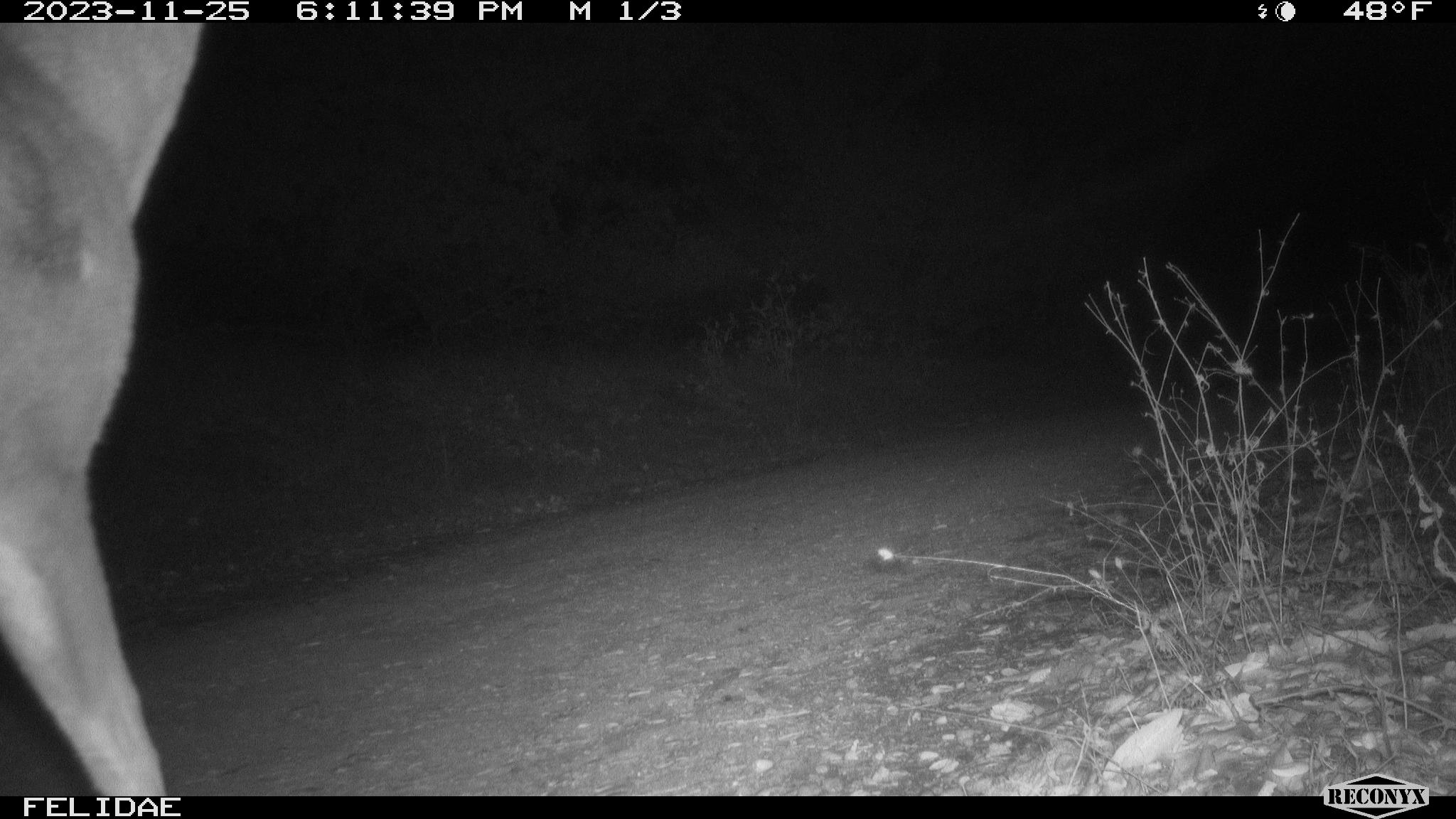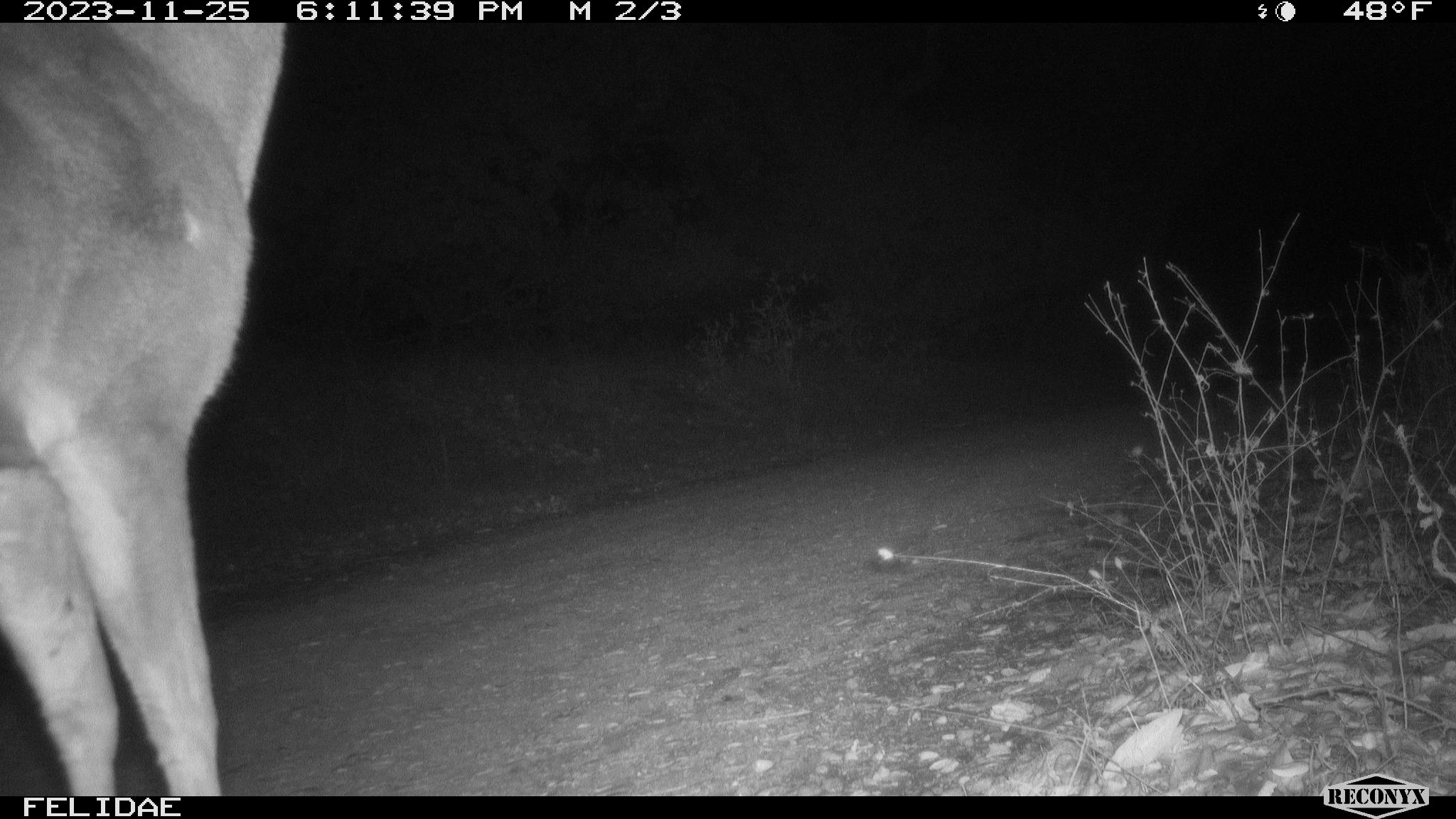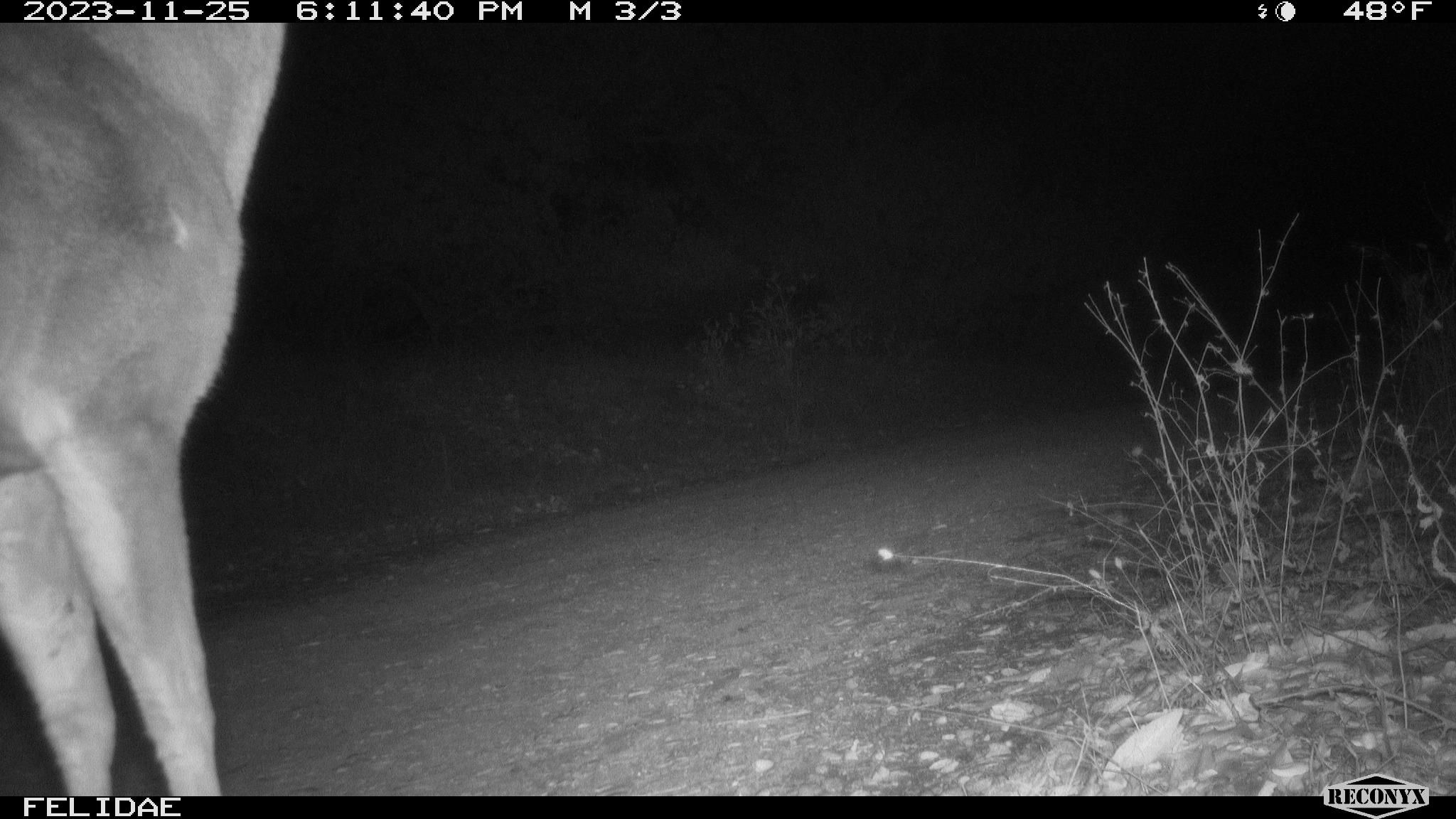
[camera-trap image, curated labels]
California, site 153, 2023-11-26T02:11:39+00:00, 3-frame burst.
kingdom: Animalia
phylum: Chordata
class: Mammalia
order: Artiodactyla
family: Cervidae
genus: Odocoileus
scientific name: Odocoileus hemionus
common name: mule deer